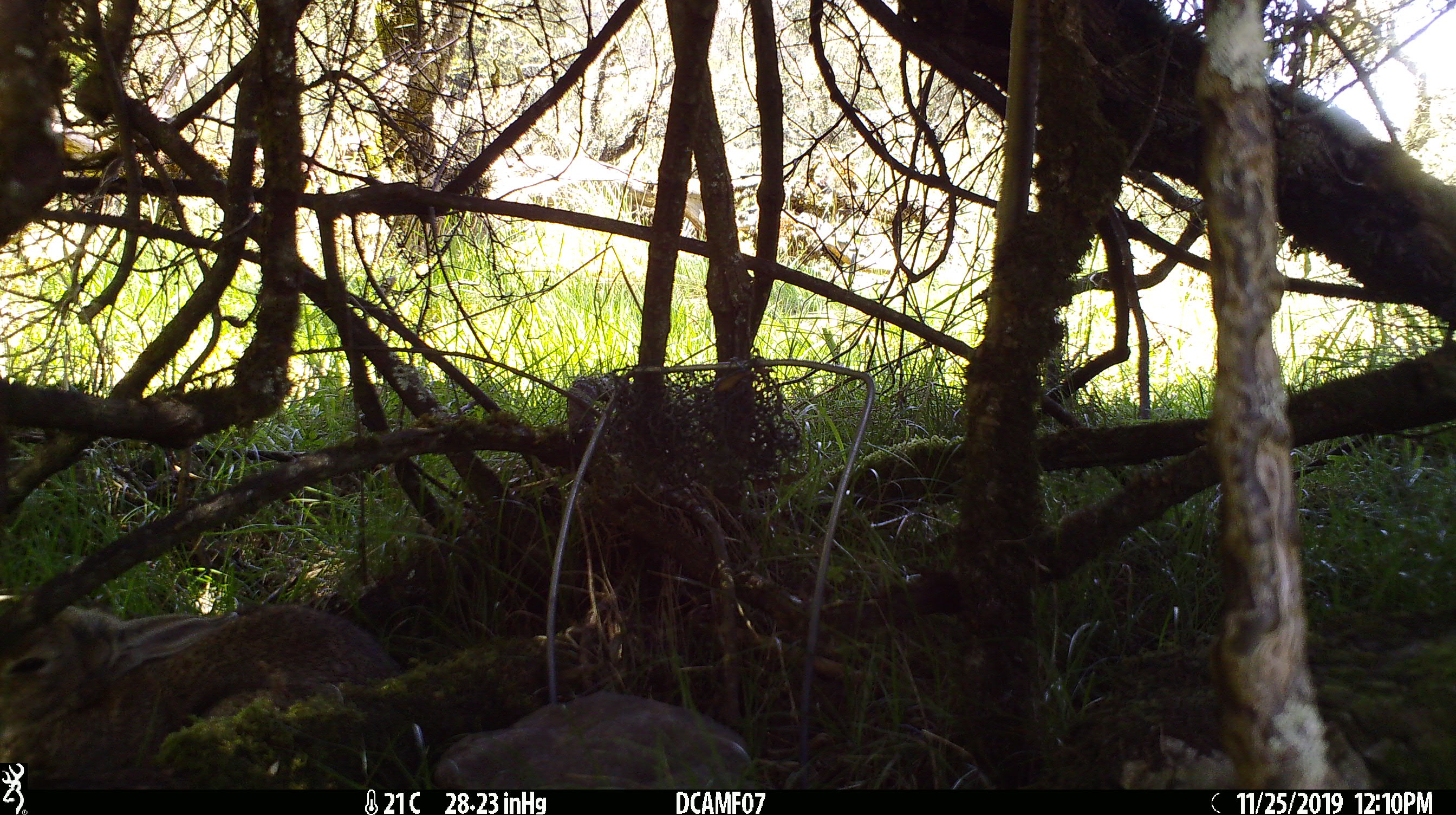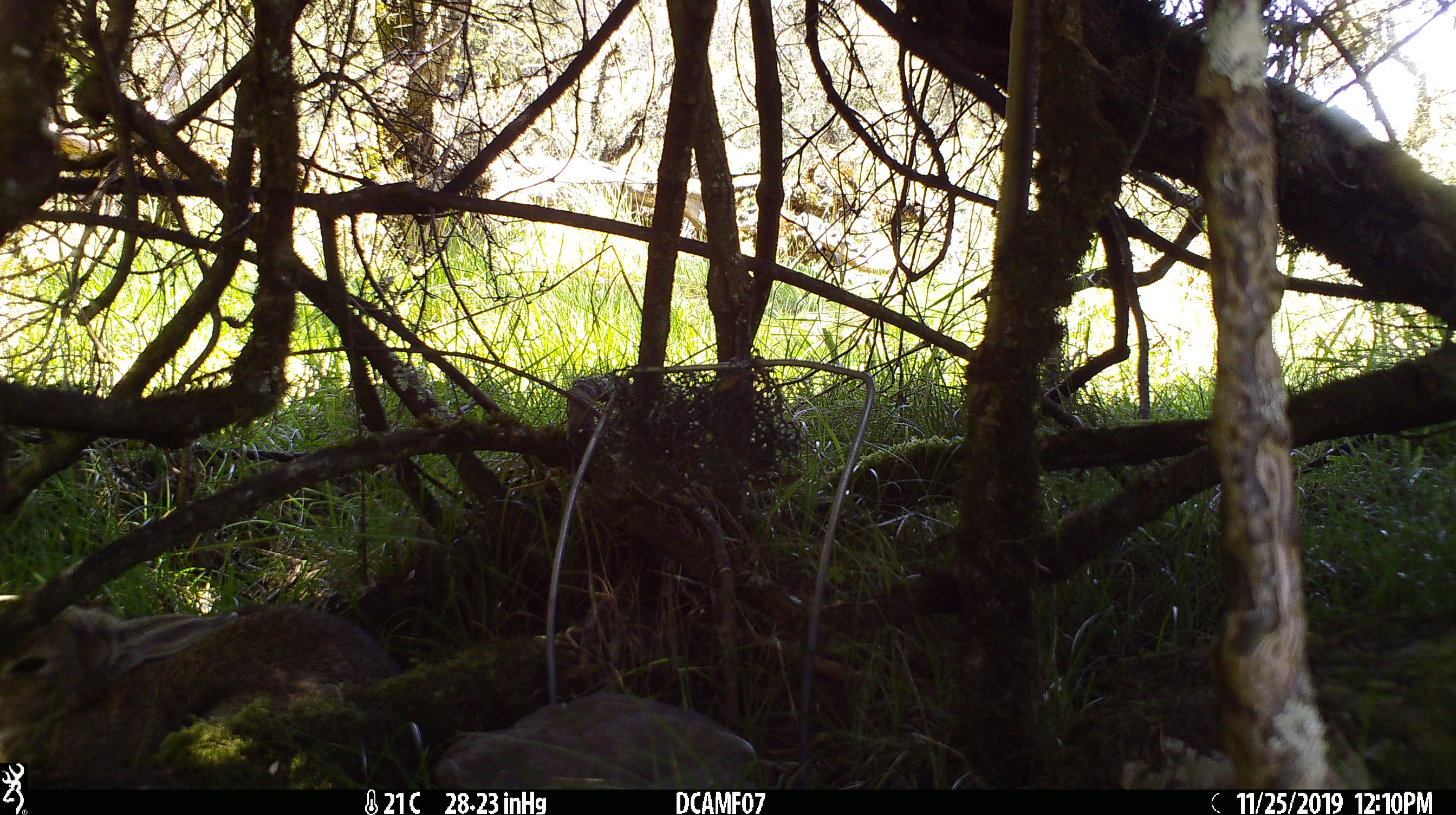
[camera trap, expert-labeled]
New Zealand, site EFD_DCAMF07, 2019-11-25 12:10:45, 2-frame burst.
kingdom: Animalia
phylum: Chordata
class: Mammalia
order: Lagomorpha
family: Leporidae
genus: Oryctolagus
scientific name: Oryctolagus cuniculus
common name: european rabbit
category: rabbit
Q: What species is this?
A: Rabbit (european rabbit) (Oryctolagus cuniculus).